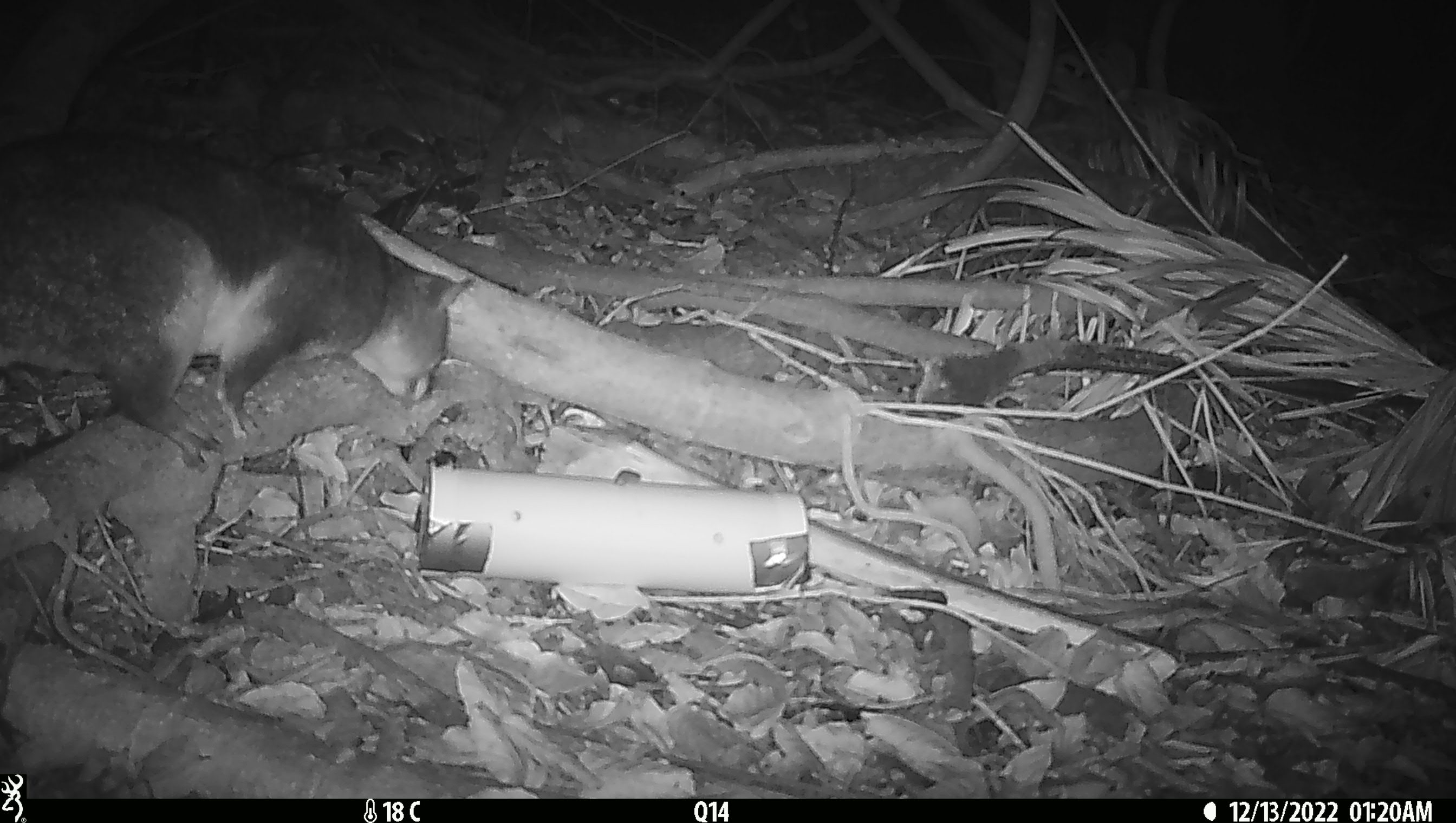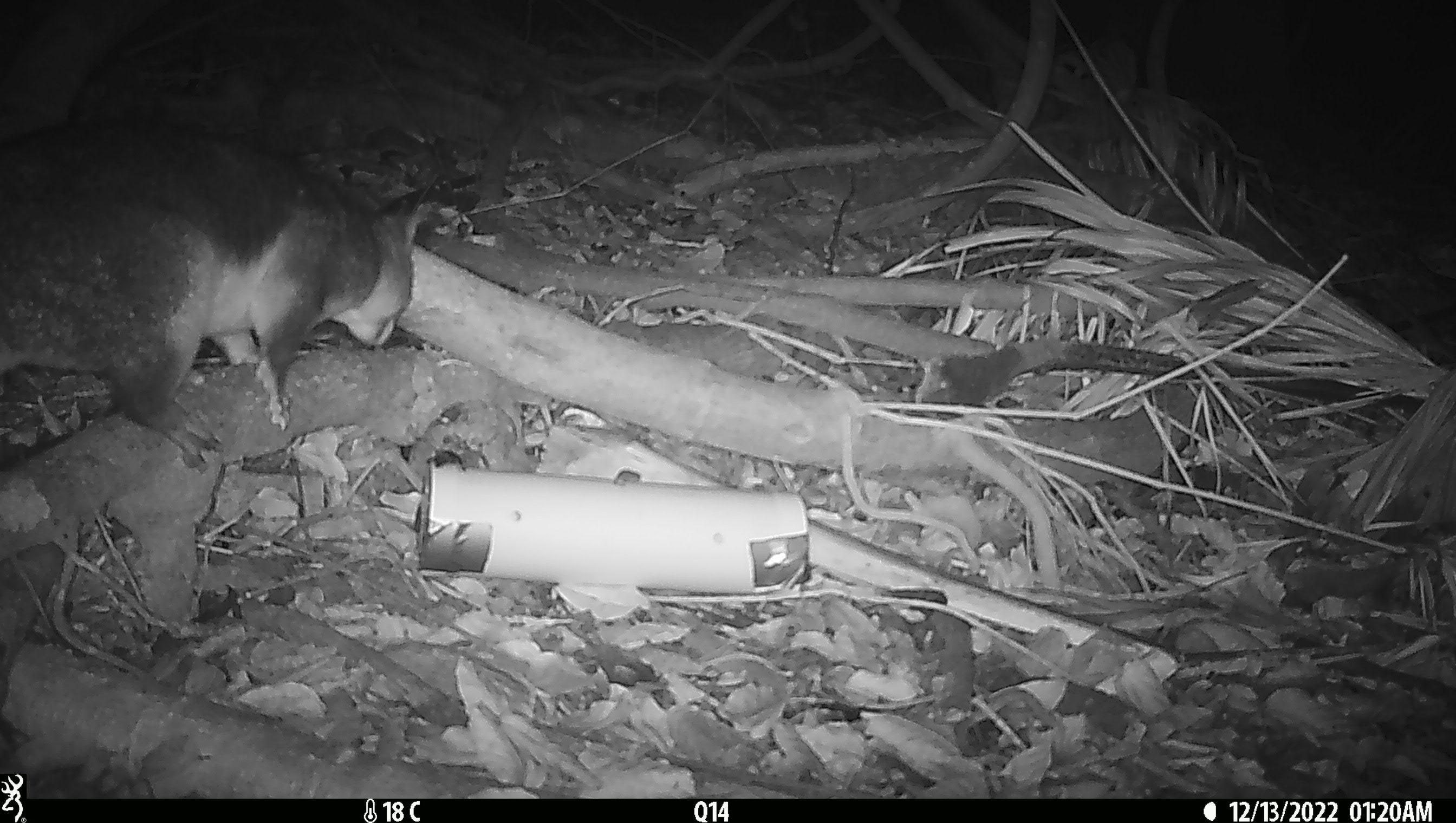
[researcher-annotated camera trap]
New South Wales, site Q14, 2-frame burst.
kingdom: Animalia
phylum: Chordata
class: Mammalia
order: Diprotodontia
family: Phalangeridae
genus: Trichosurus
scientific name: Trichosurus vulpecula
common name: common brushtail possum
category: possum